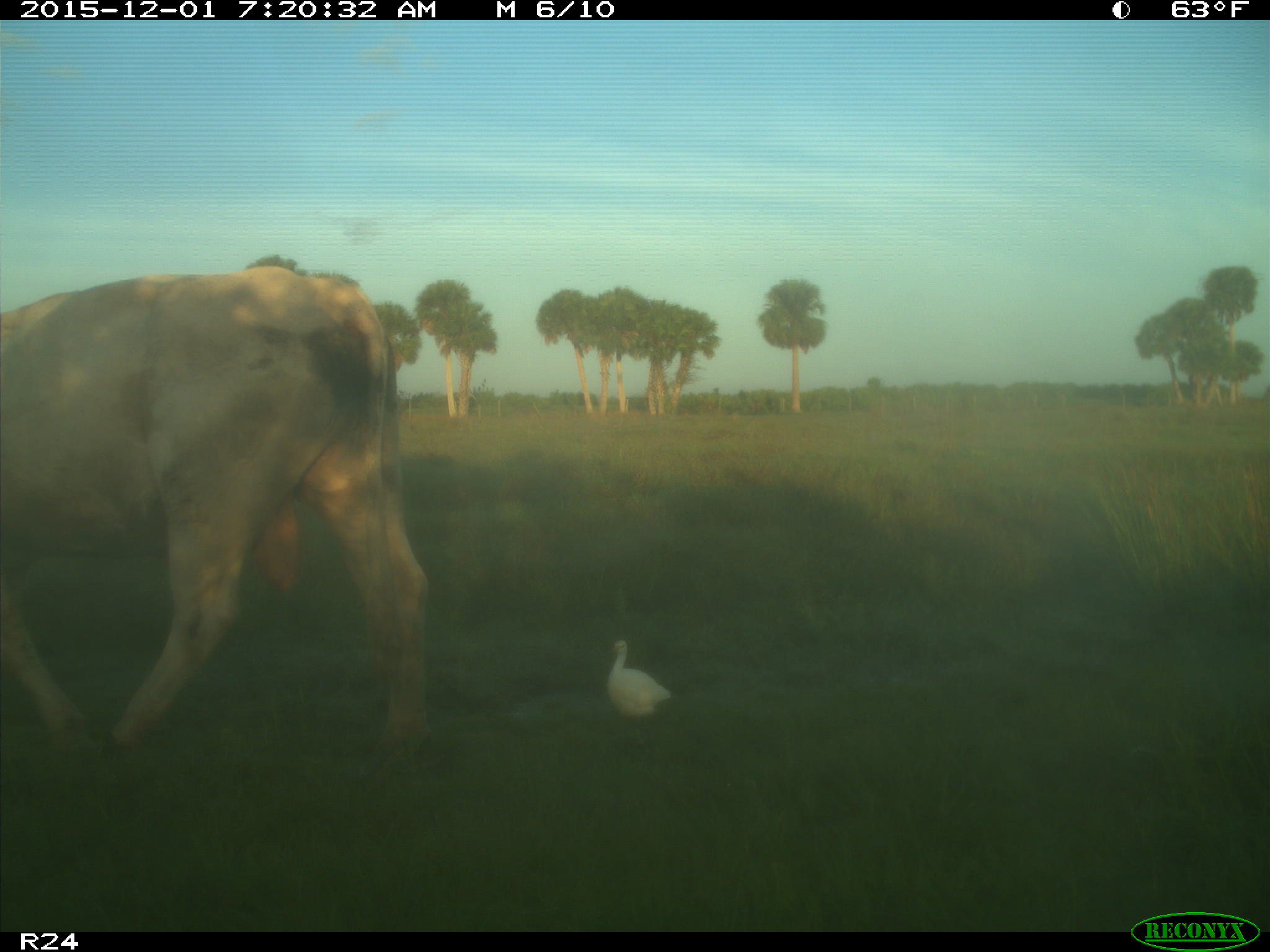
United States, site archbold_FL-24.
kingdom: Animalia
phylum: Chordata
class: Mammalia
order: Artiodactyla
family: Bovidae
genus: Bos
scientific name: Bos taurus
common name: domestic cow